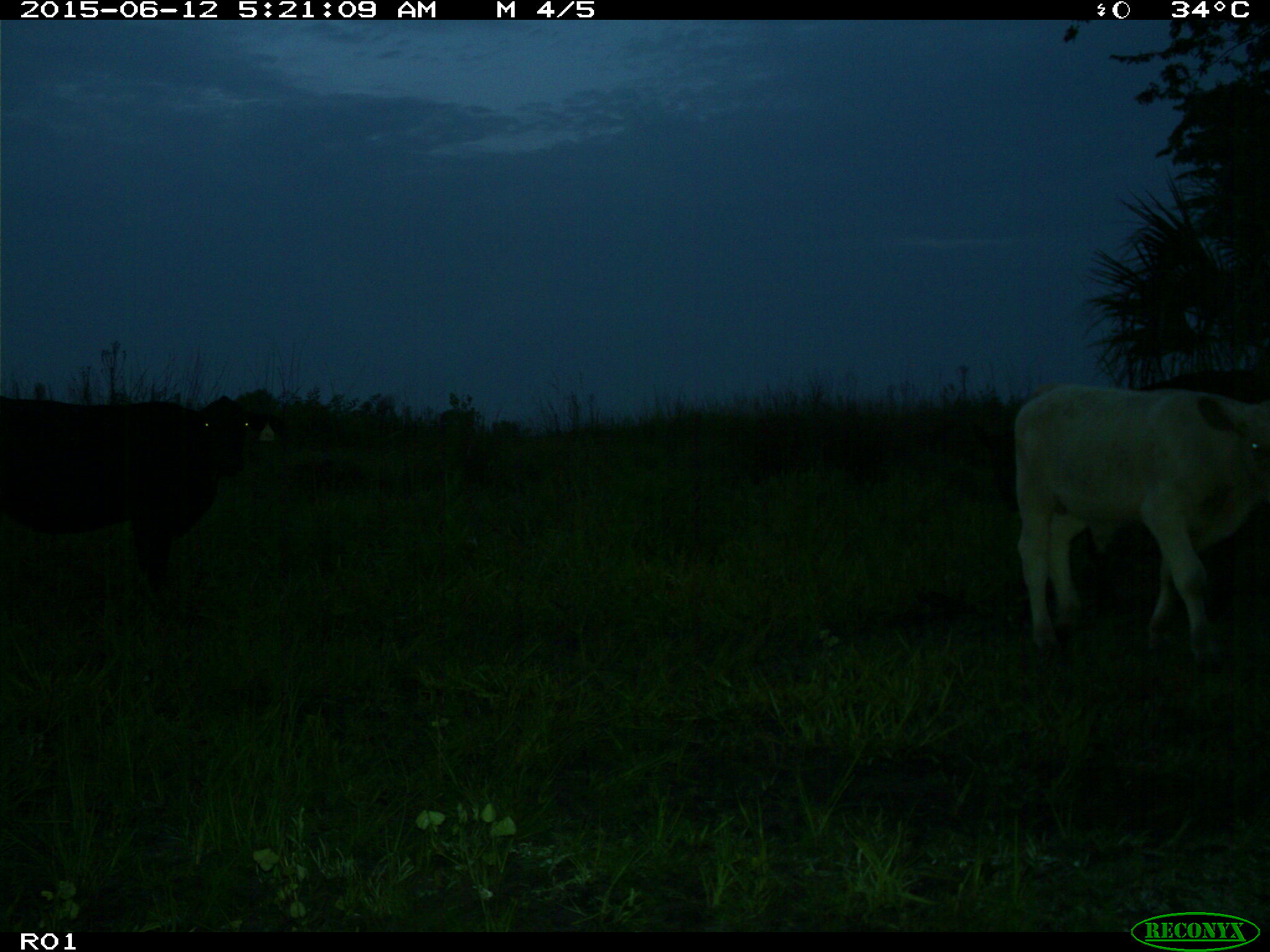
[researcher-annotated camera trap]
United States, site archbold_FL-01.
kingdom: Animalia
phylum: Chordata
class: Mammalia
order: Artiodactyla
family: Bovidae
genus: Bos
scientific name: Bos taurus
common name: domestic cow